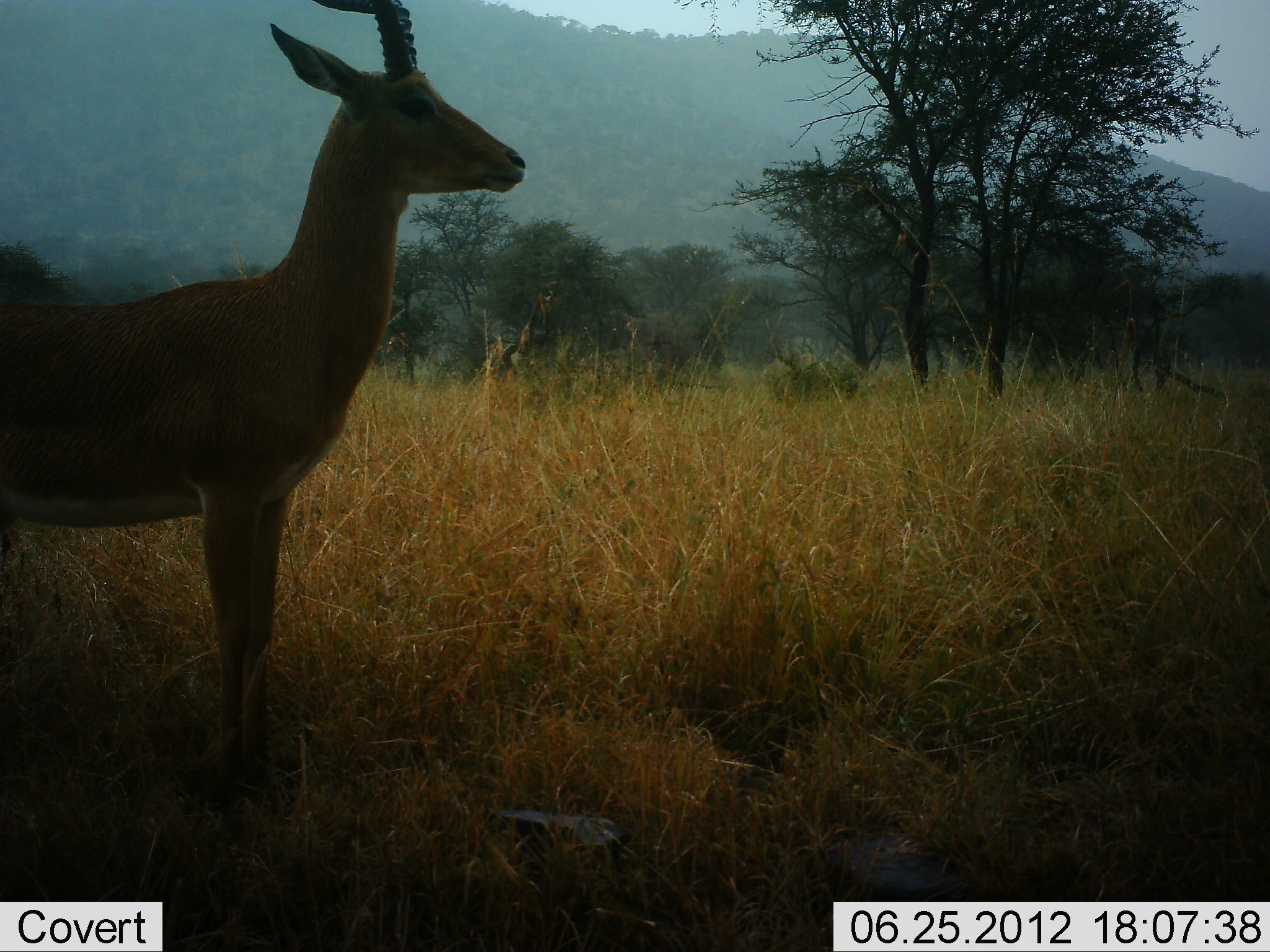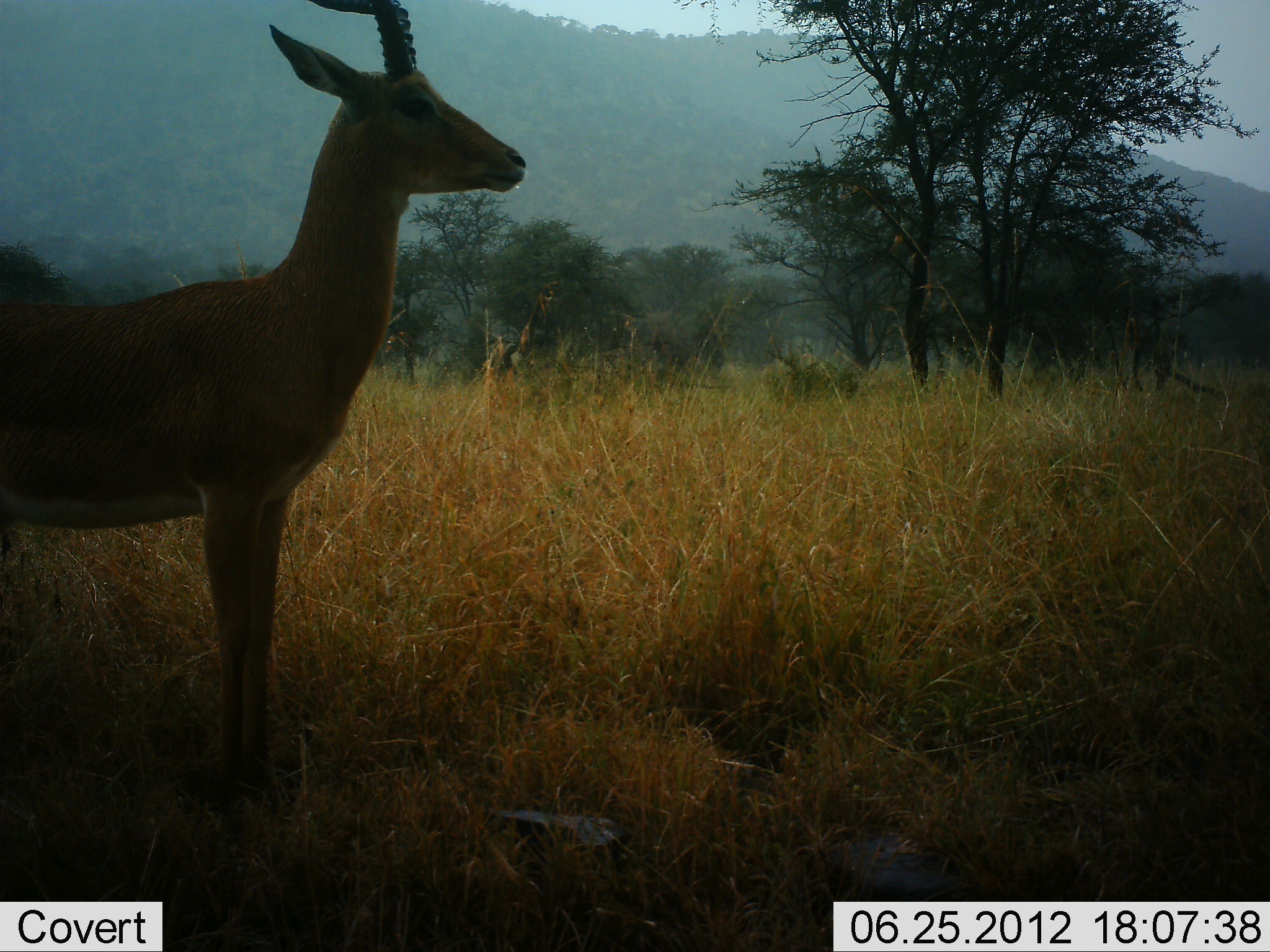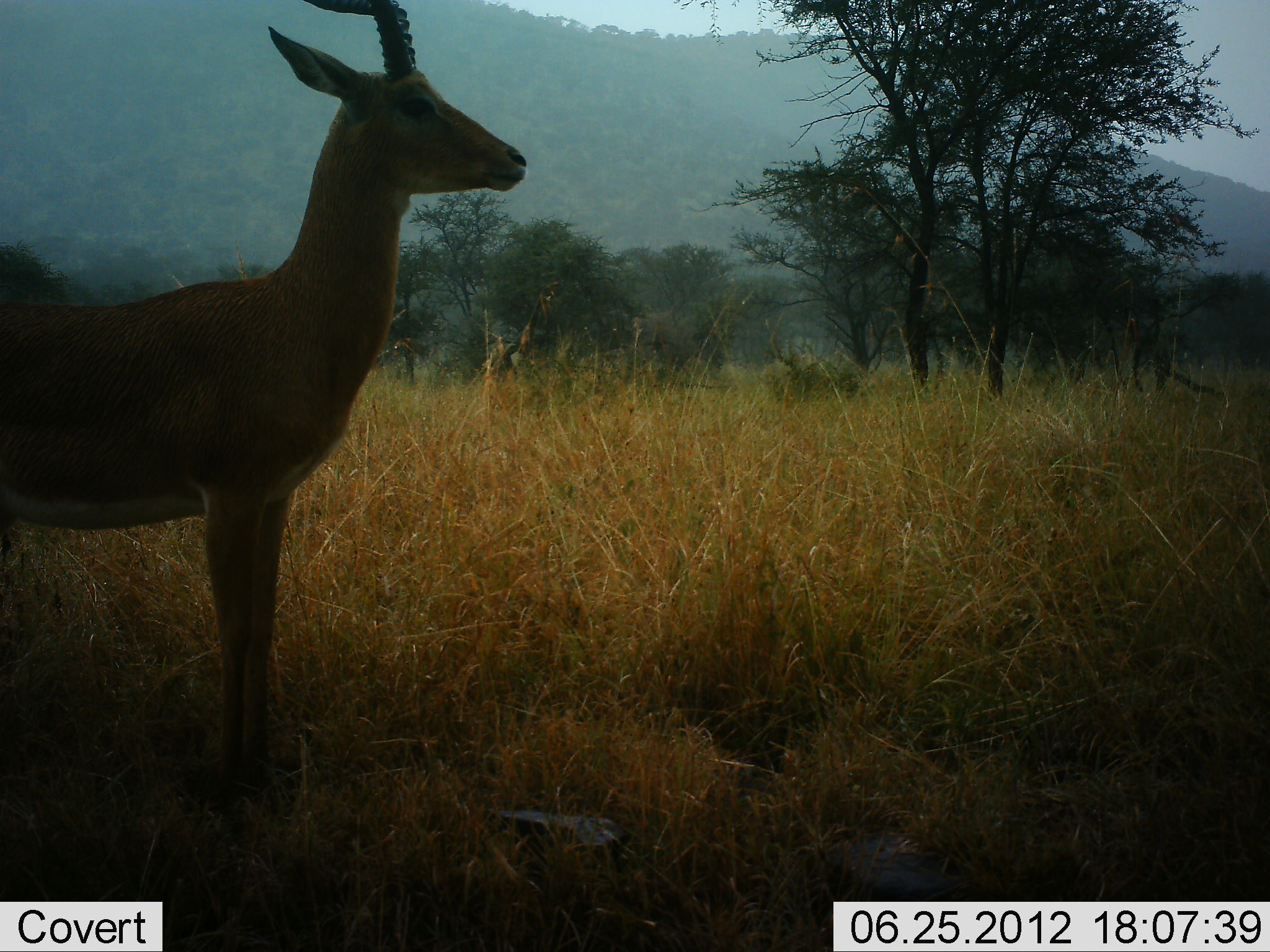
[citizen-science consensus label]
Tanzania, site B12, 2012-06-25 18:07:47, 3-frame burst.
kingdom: Animalia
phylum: Chordata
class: Mammalia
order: Artiodactyla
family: Bovidae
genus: Aepyceros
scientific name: Aepyceros melampus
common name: impala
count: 1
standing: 100%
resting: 0%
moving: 0%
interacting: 0%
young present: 0%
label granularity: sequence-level